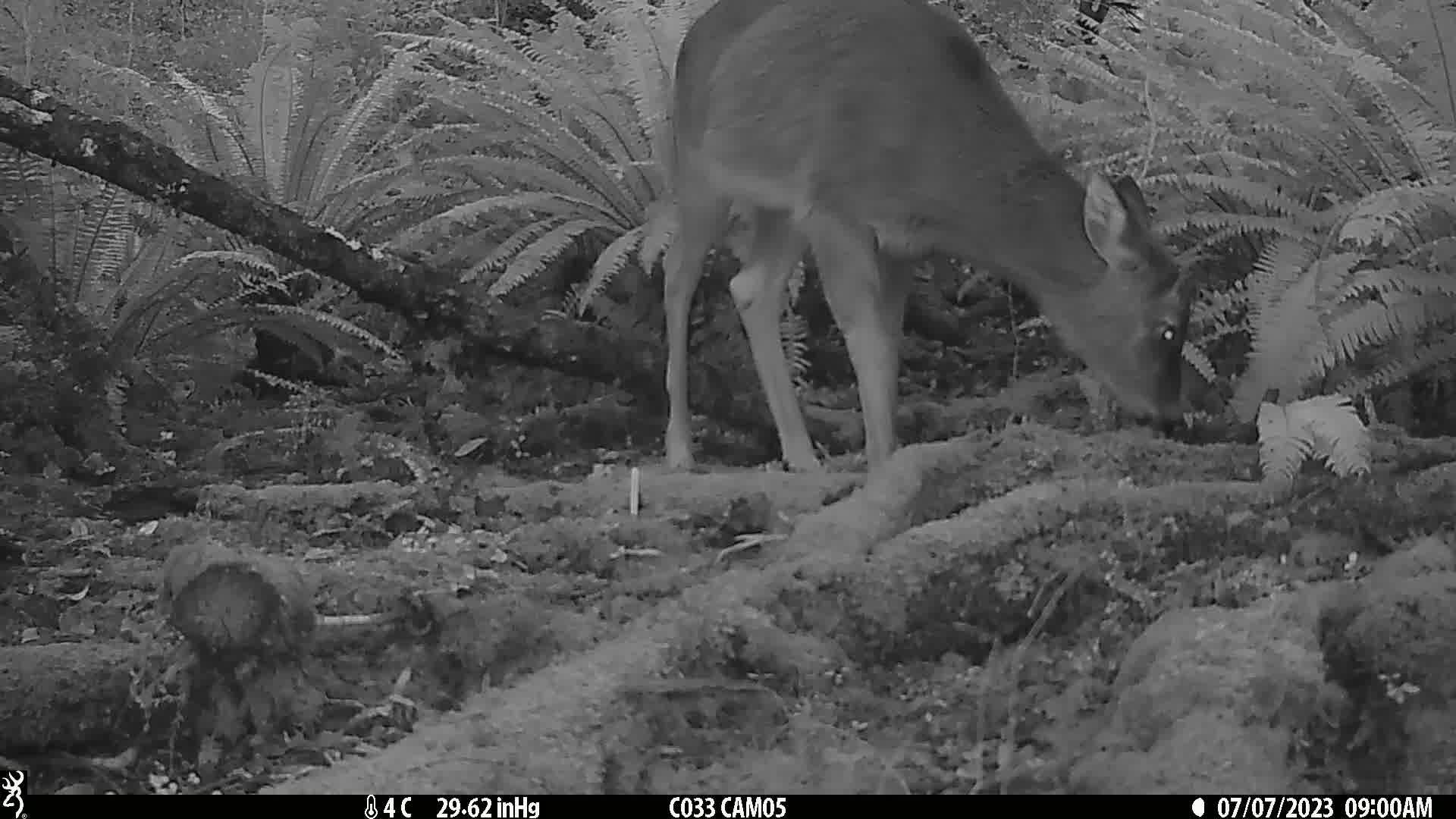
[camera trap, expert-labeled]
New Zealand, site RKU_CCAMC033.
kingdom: Animalia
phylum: Chordata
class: Mammalia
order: Artiodactyla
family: Cervidae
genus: Odocoileus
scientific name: Odocoileus virginianus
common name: white-tailed deer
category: white tailed deer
White tailed deer (white-tailed deer) (Odocoileus virginianus).